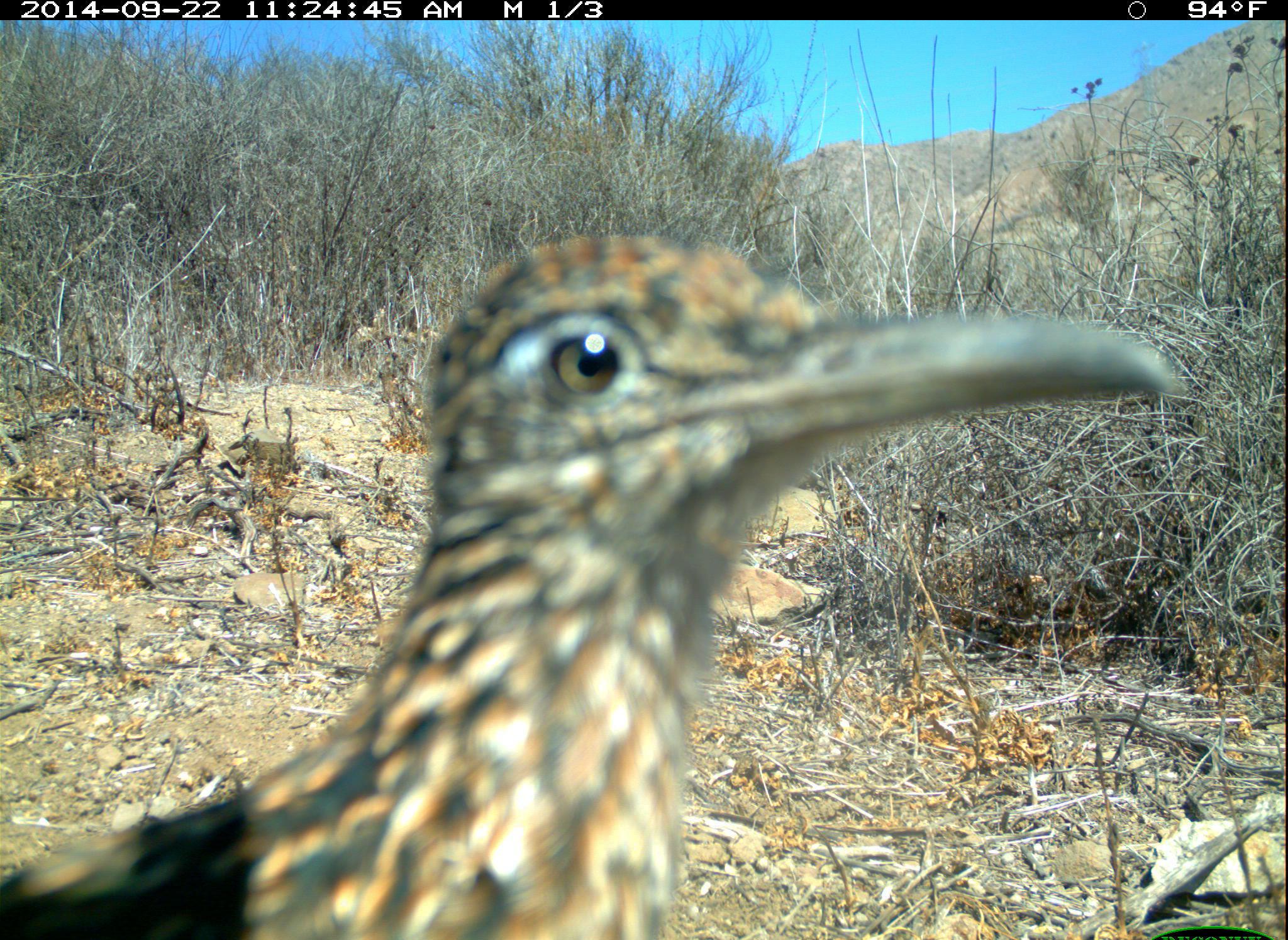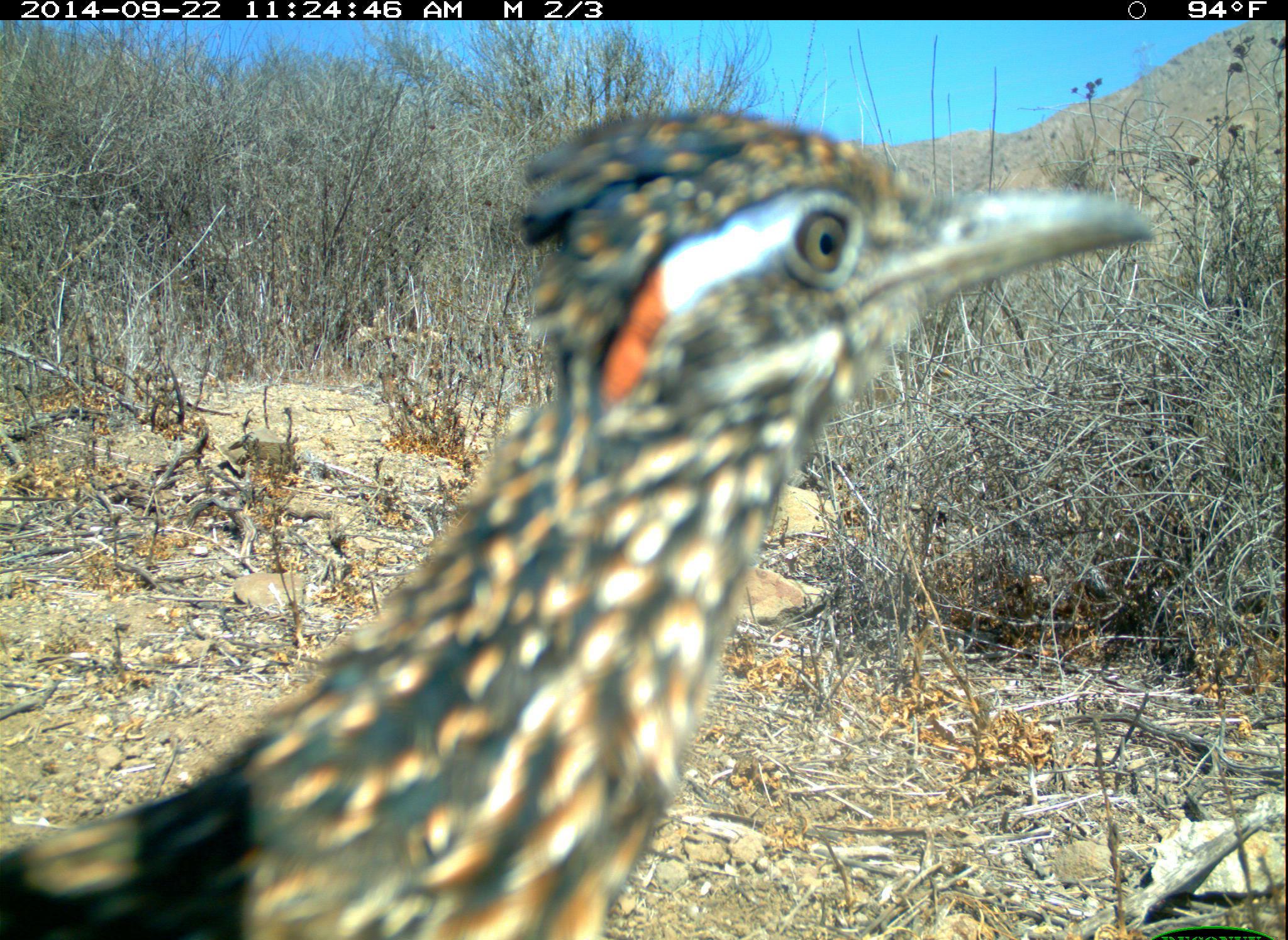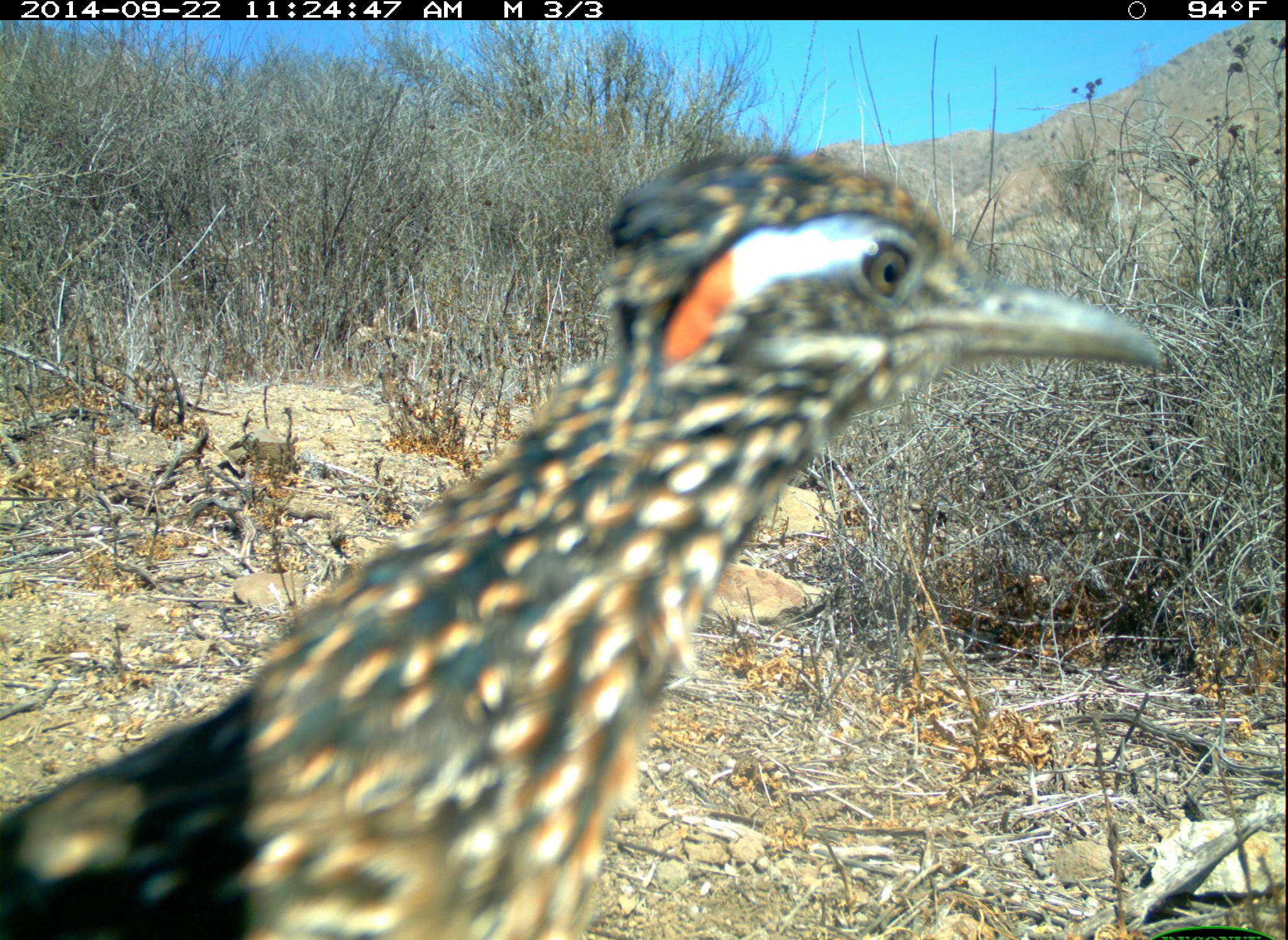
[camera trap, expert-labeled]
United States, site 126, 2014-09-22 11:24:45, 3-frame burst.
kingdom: Animalia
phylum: Chordata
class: Aves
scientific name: Aves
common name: bird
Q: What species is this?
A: Bird (Aves).